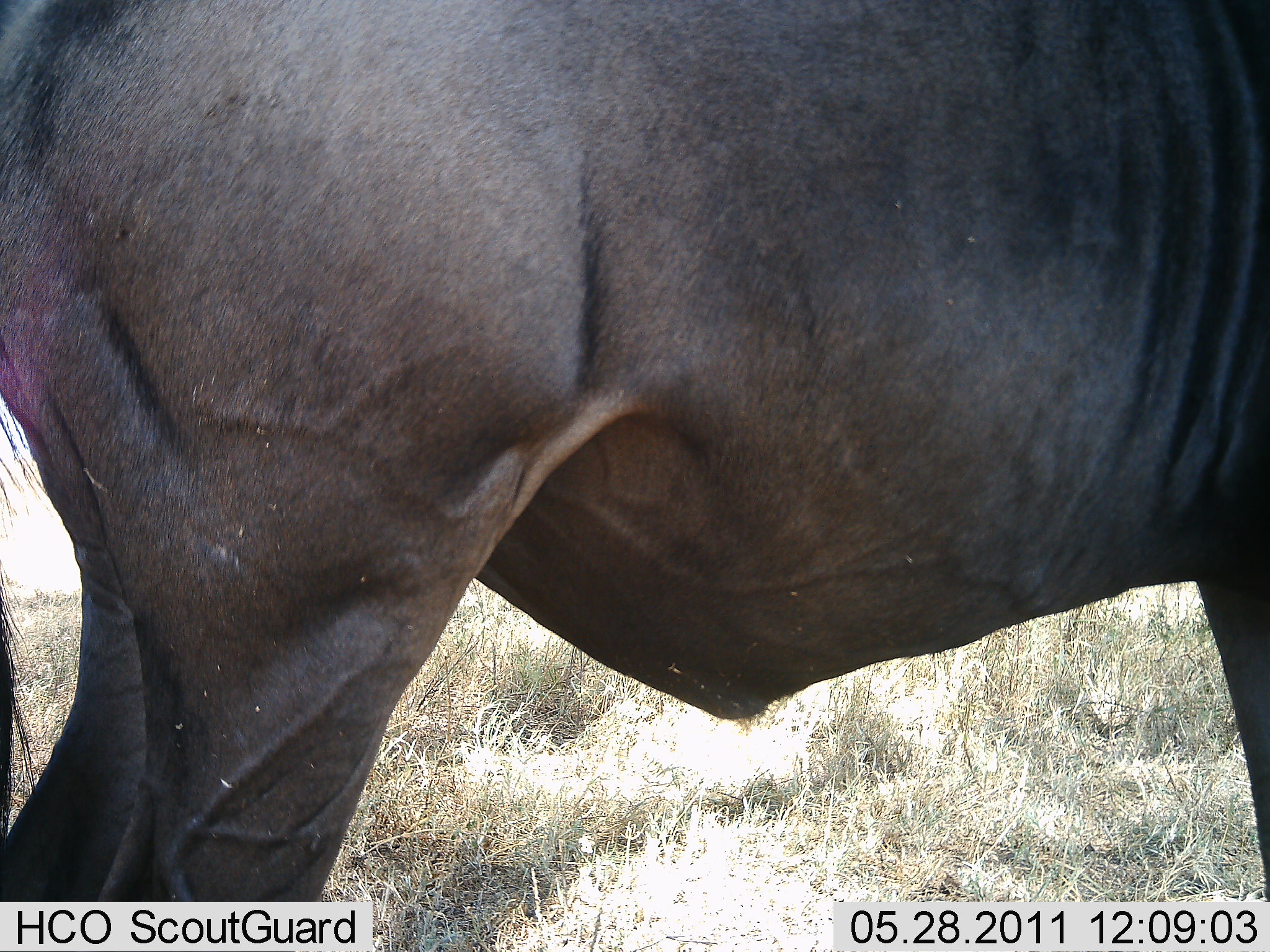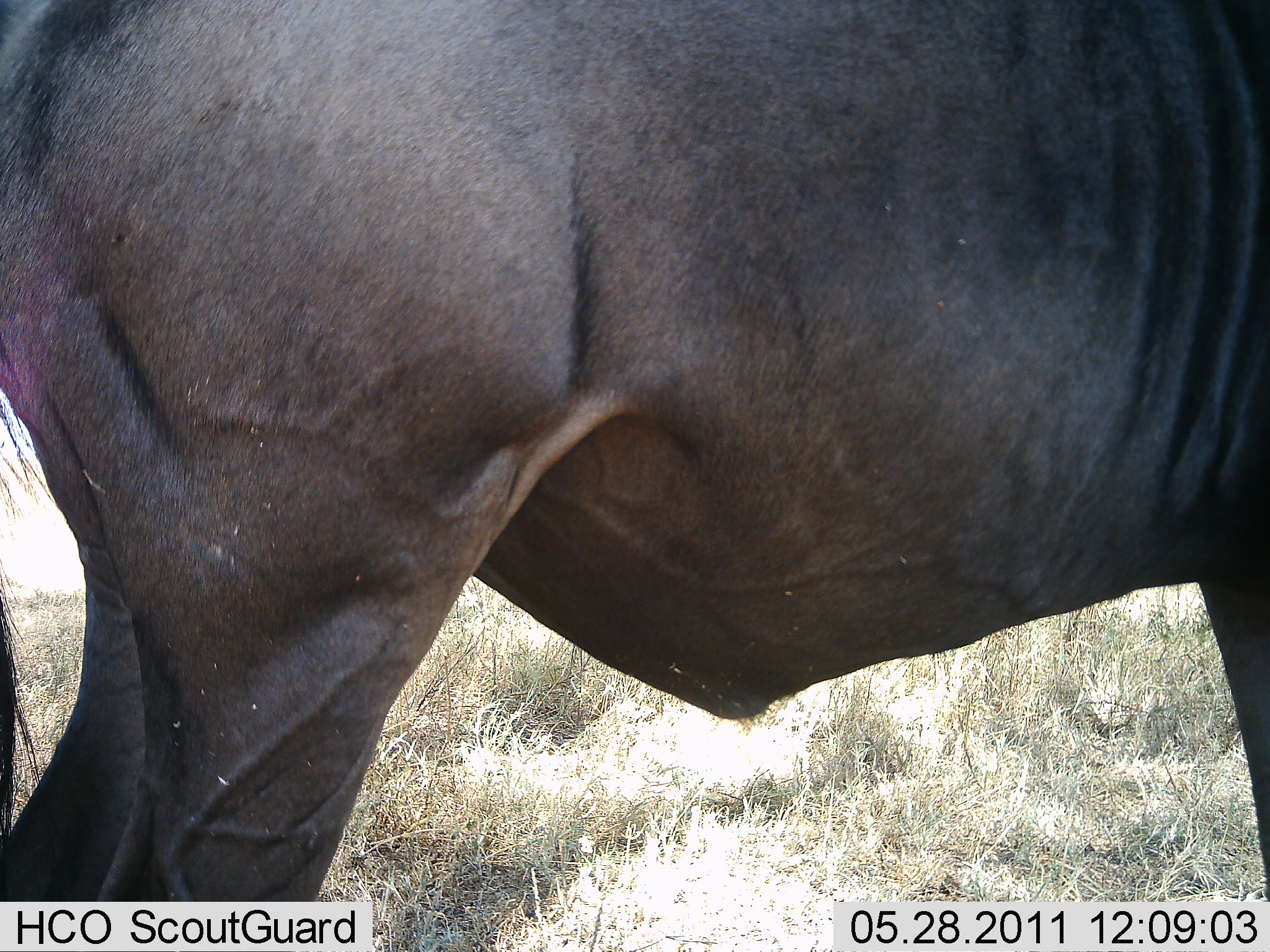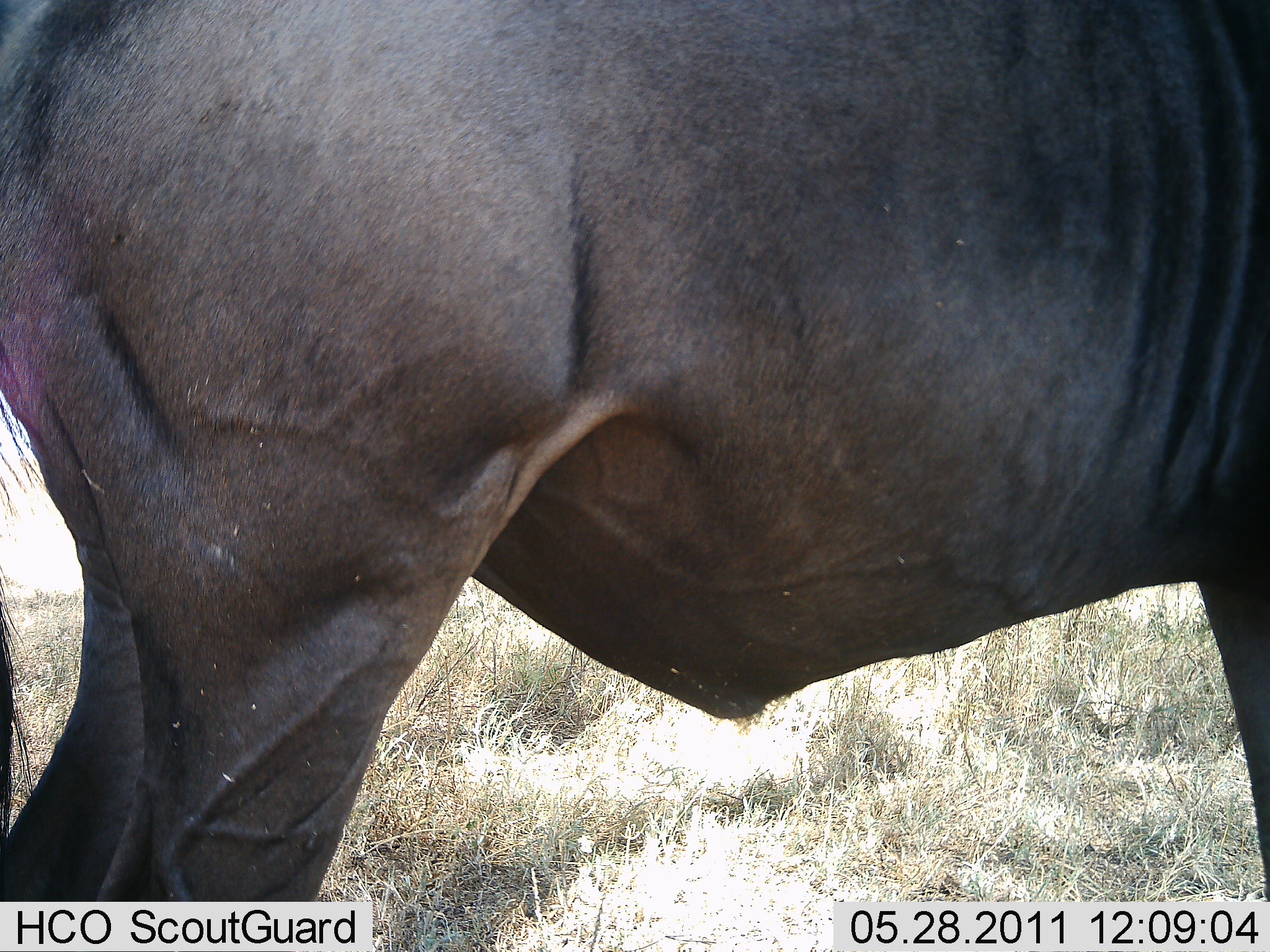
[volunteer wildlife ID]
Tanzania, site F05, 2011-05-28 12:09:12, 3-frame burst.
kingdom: Animalia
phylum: Chordata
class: Mammalia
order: Artiodactyla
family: Bovidae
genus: Connochaetes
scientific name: Connochaetes taurinus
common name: blue wildebeest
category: wildebeest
Wildebeest (blue wildebeest) (Connochaetes taurinus), count 1. Behavior (volunteer vote fractions): standing 100%, resting 0%, moving 0%, interacting 0%. Young present (vote fraction): 0%. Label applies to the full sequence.